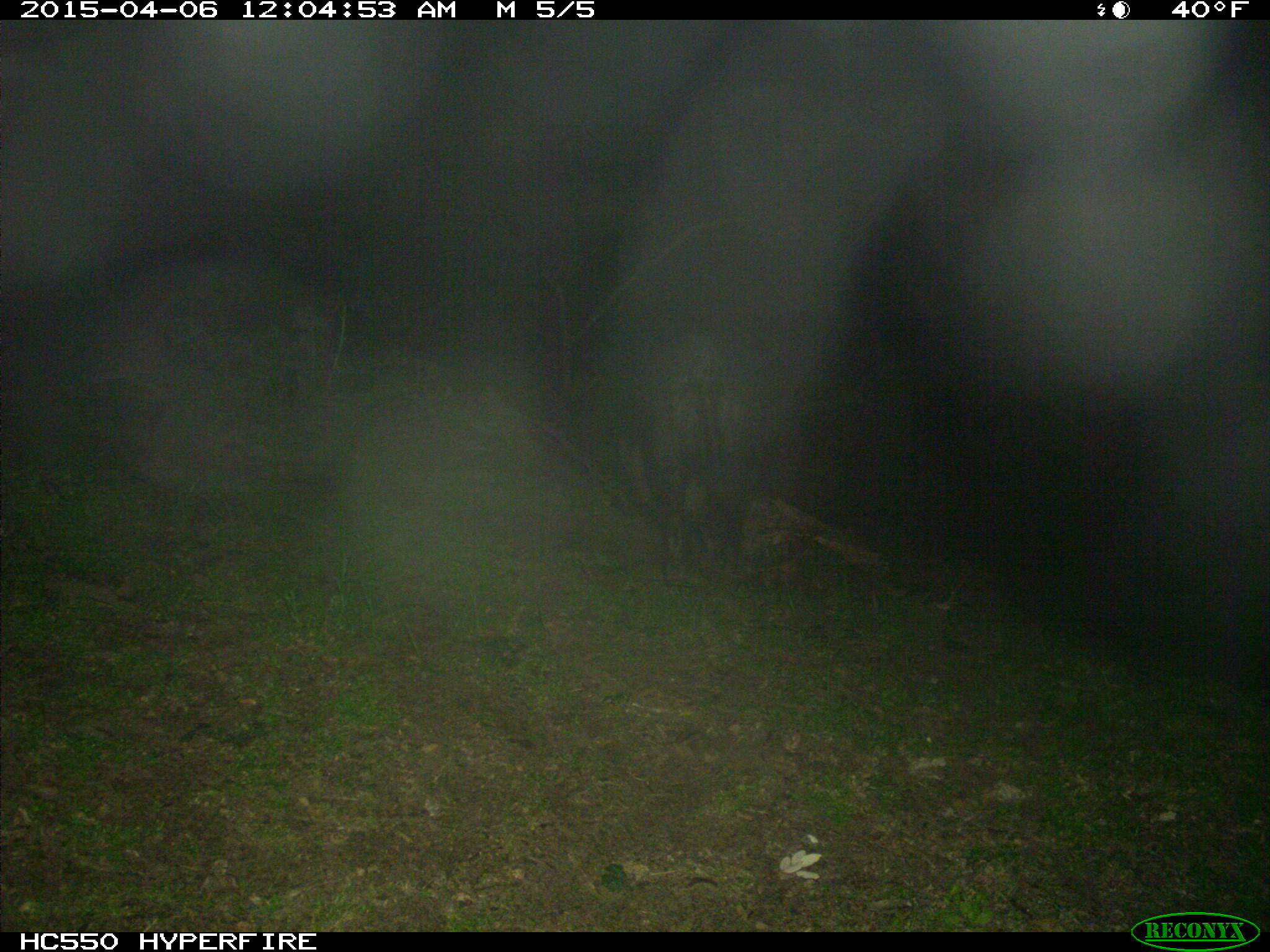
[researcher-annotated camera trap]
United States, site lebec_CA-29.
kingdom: Animalia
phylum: Chordata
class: Mammalia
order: Artiodactyla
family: Suidae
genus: Sus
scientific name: Sus scrofa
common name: wild boar